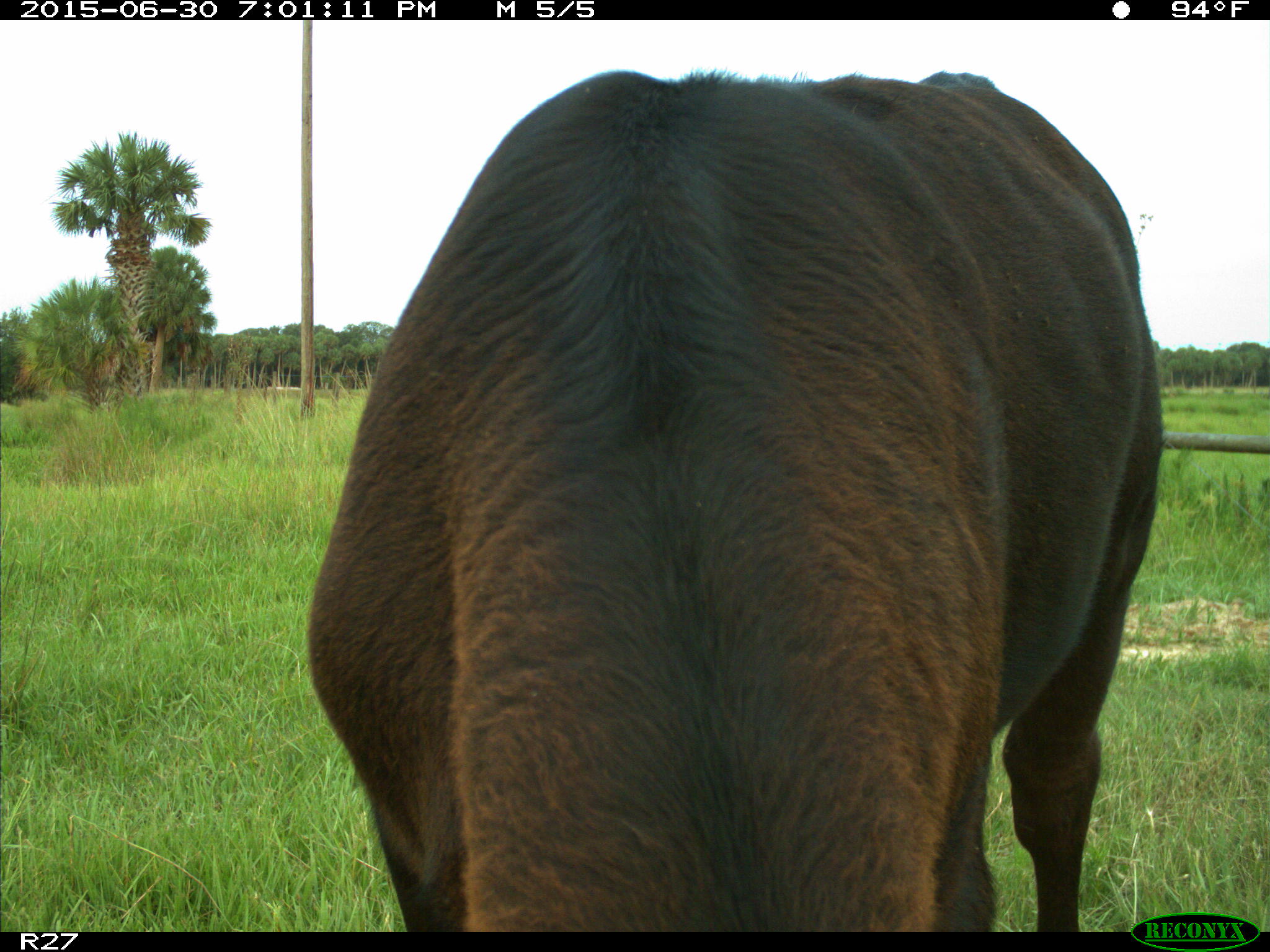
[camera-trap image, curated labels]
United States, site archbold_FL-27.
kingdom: Animalia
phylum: Chordata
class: Mammalia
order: Artiodactyla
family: Bovidae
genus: Bos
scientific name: Bos taurus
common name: domestic cow